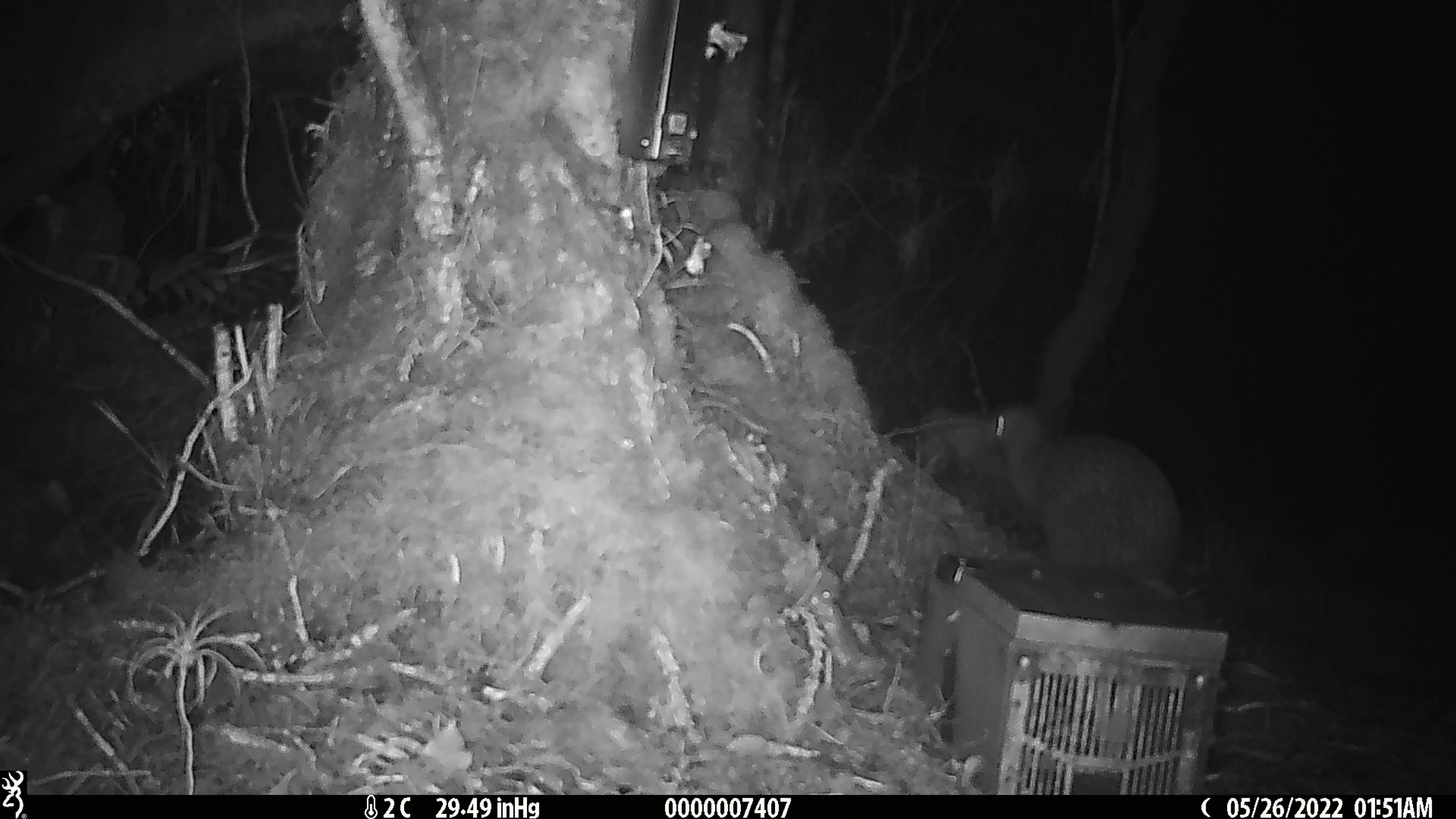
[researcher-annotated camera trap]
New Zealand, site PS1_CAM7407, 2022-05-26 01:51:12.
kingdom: Animalia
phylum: Chordata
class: Aves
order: Apterygiformes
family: Apterygidae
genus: Apteryx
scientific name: Apteryx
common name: kiwi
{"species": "kiwi (Apteryx)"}